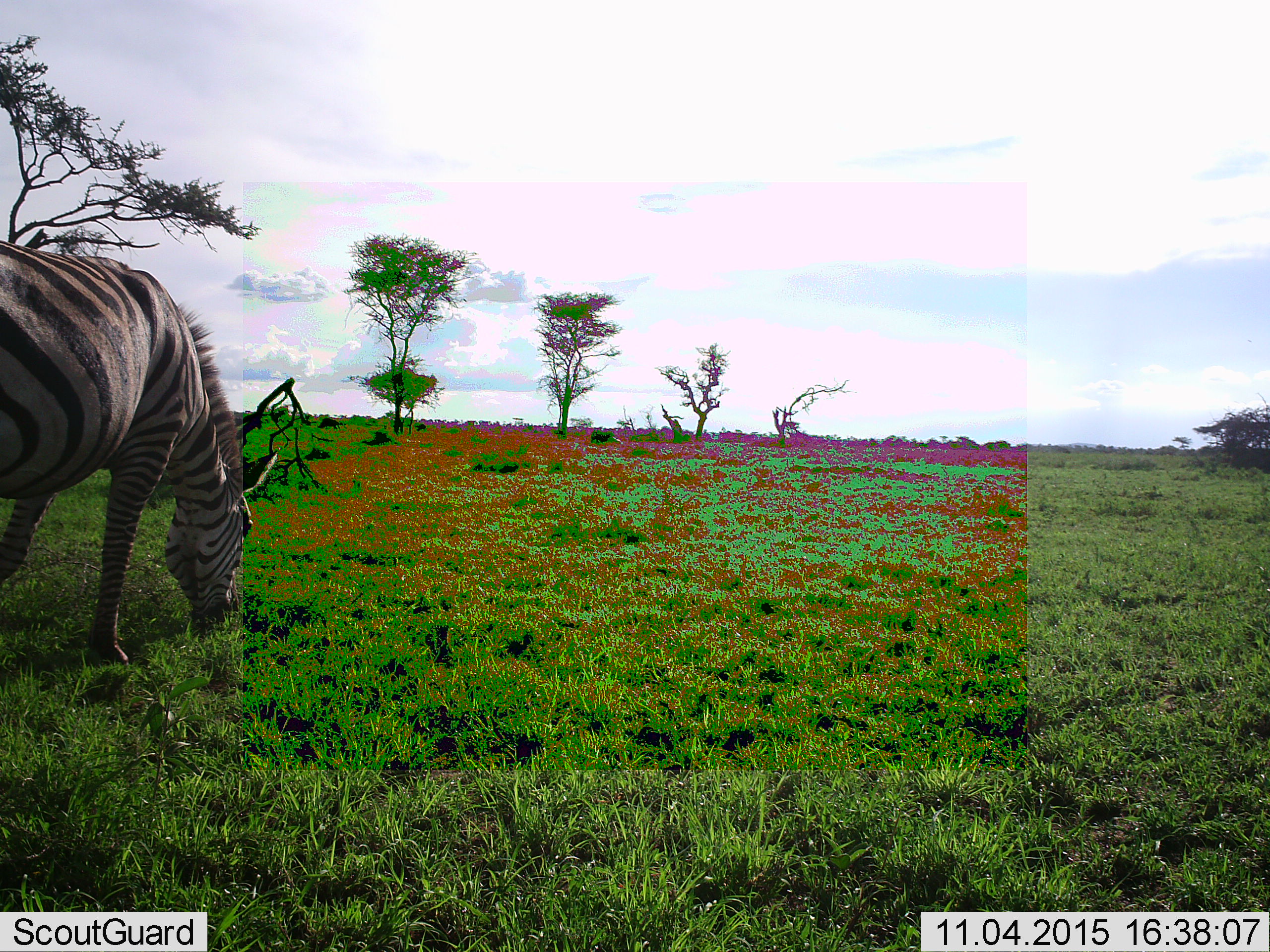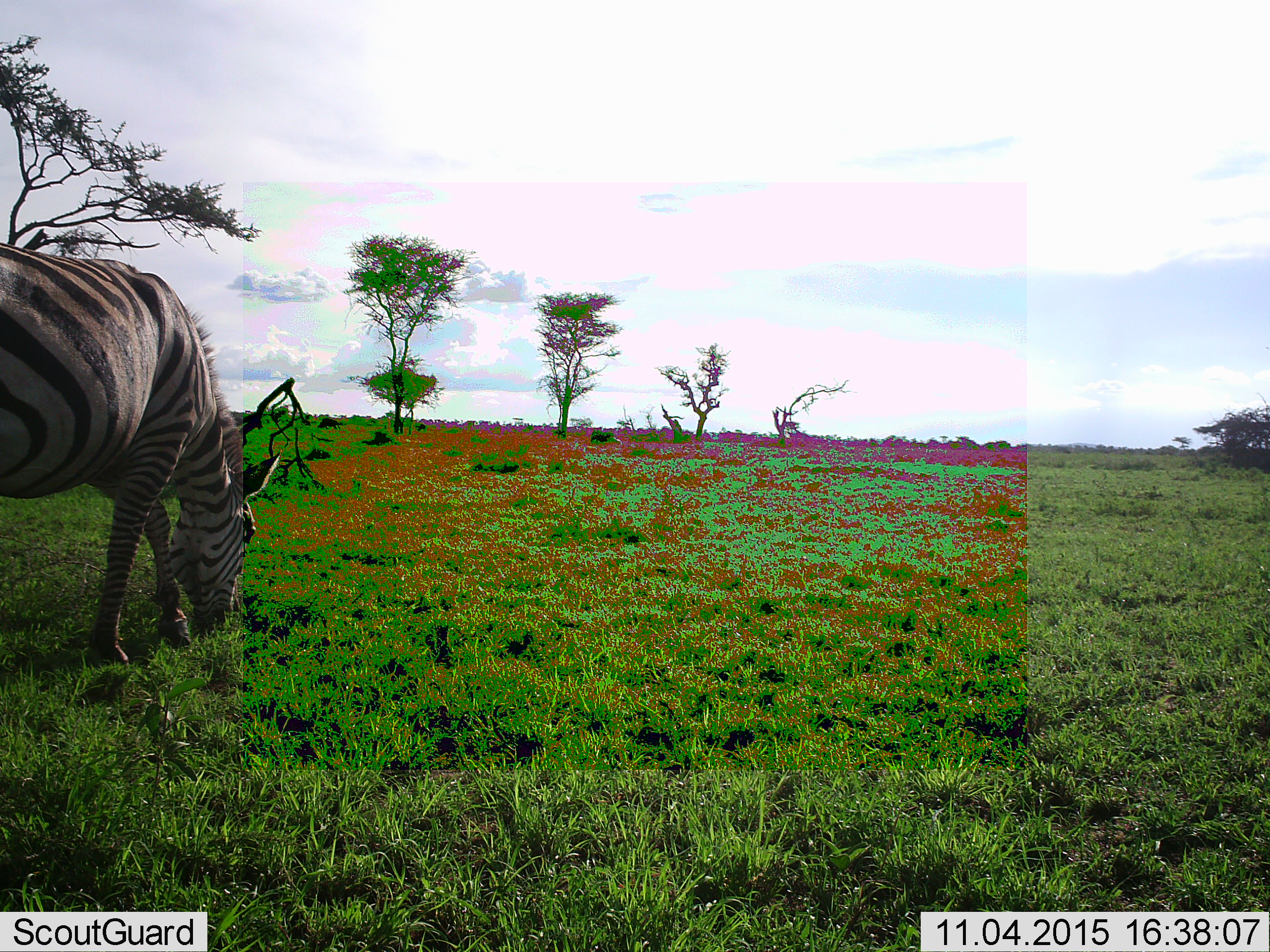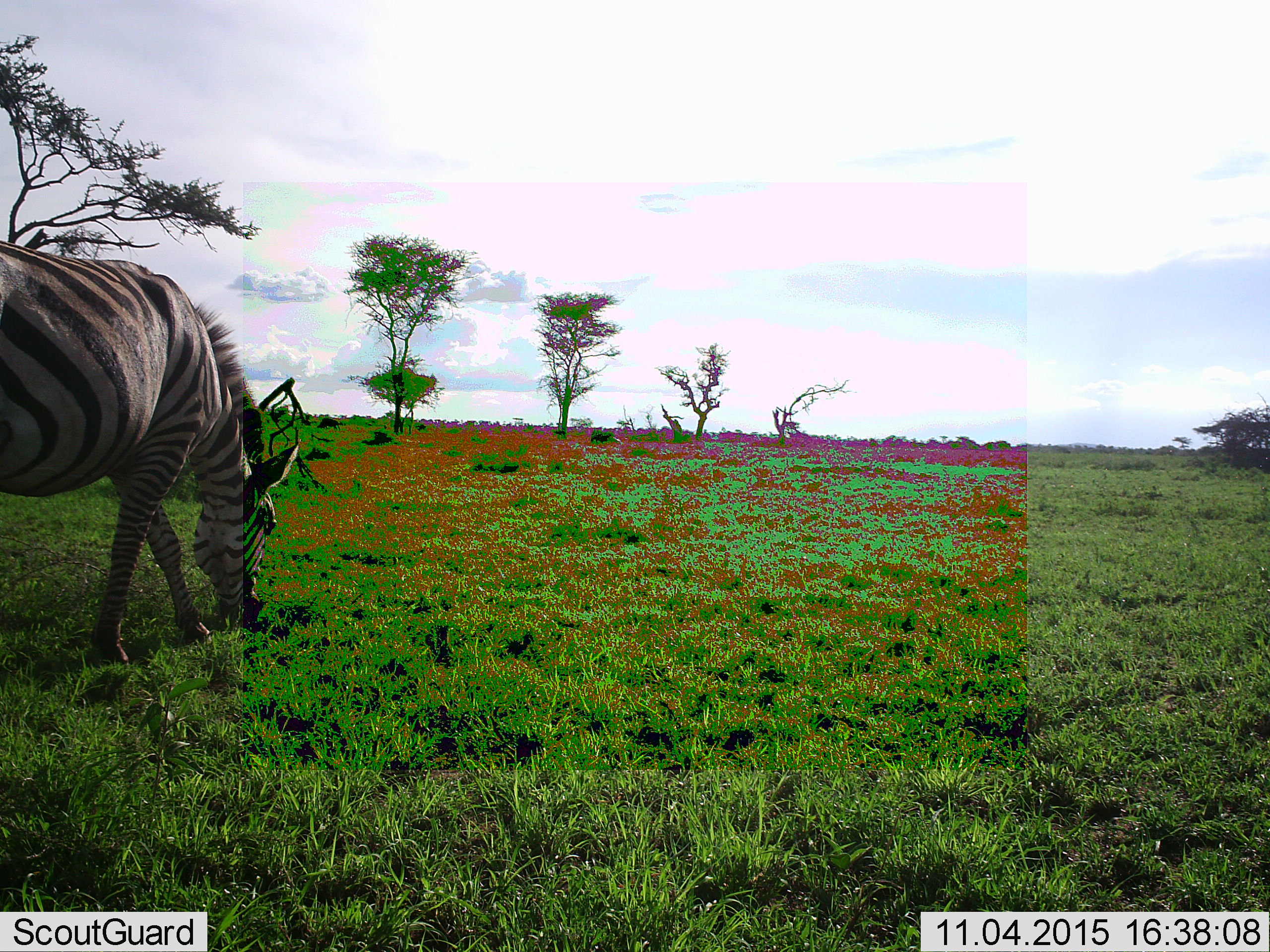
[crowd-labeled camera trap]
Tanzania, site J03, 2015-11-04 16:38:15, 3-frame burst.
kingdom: Animalia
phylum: Chordata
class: Mammalia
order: Perissodactyla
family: Equidae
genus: Equus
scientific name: Equus quagga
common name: plains zebra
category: zebra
Zebra (plains zebra) (Equus quagga), count 1. Behavior (volunteer vote fractions): standing 20%, resting 0%, moving 0%, interacting 0%. Young present (vote fraction): 0%. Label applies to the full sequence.